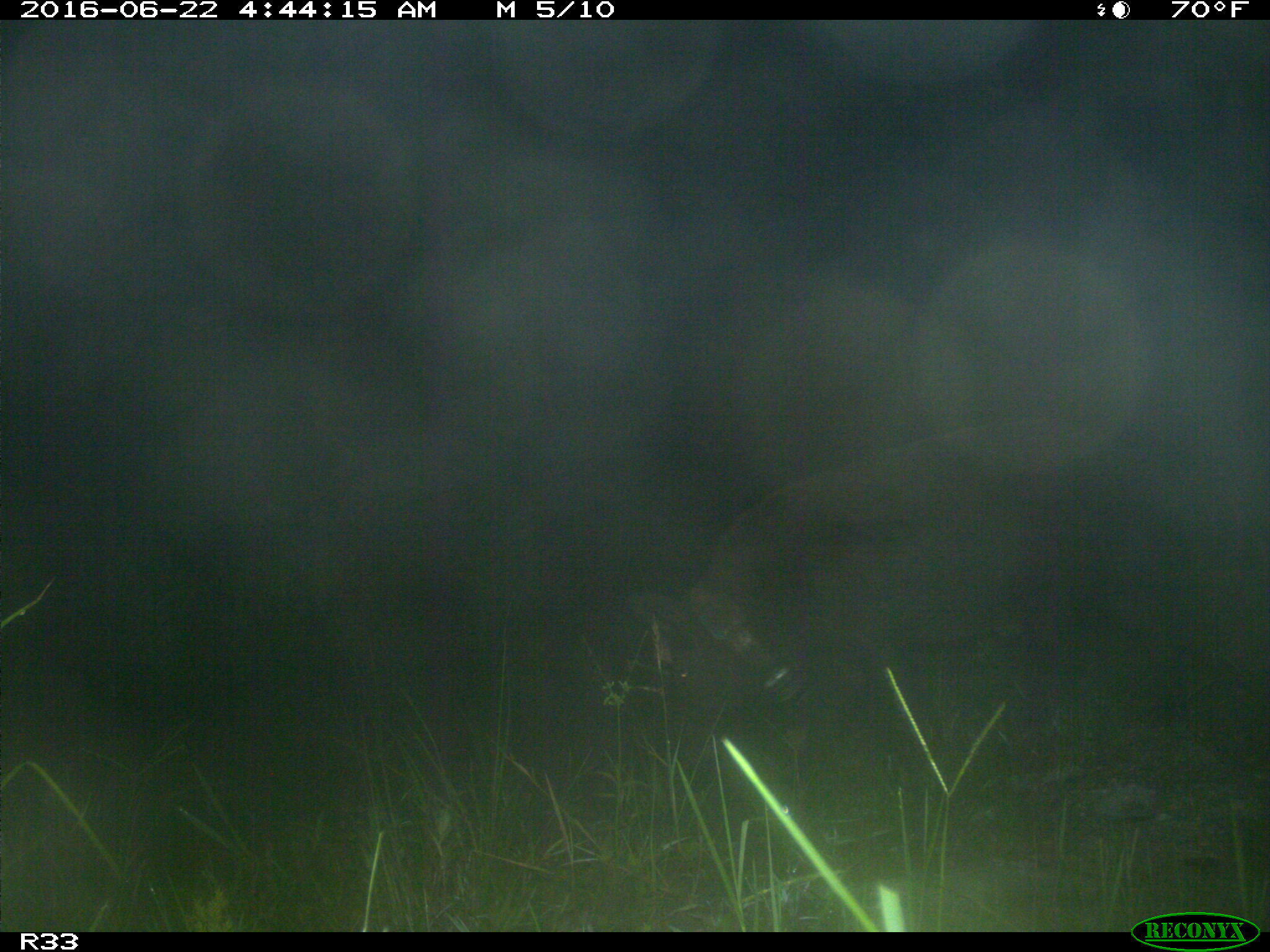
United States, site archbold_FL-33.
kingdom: Animalia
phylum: Chordata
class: Mammalia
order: Artiodactyla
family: Suidae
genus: Sus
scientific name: Sus scrofa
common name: wild boar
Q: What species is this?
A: Sus scrofa (wild boar).